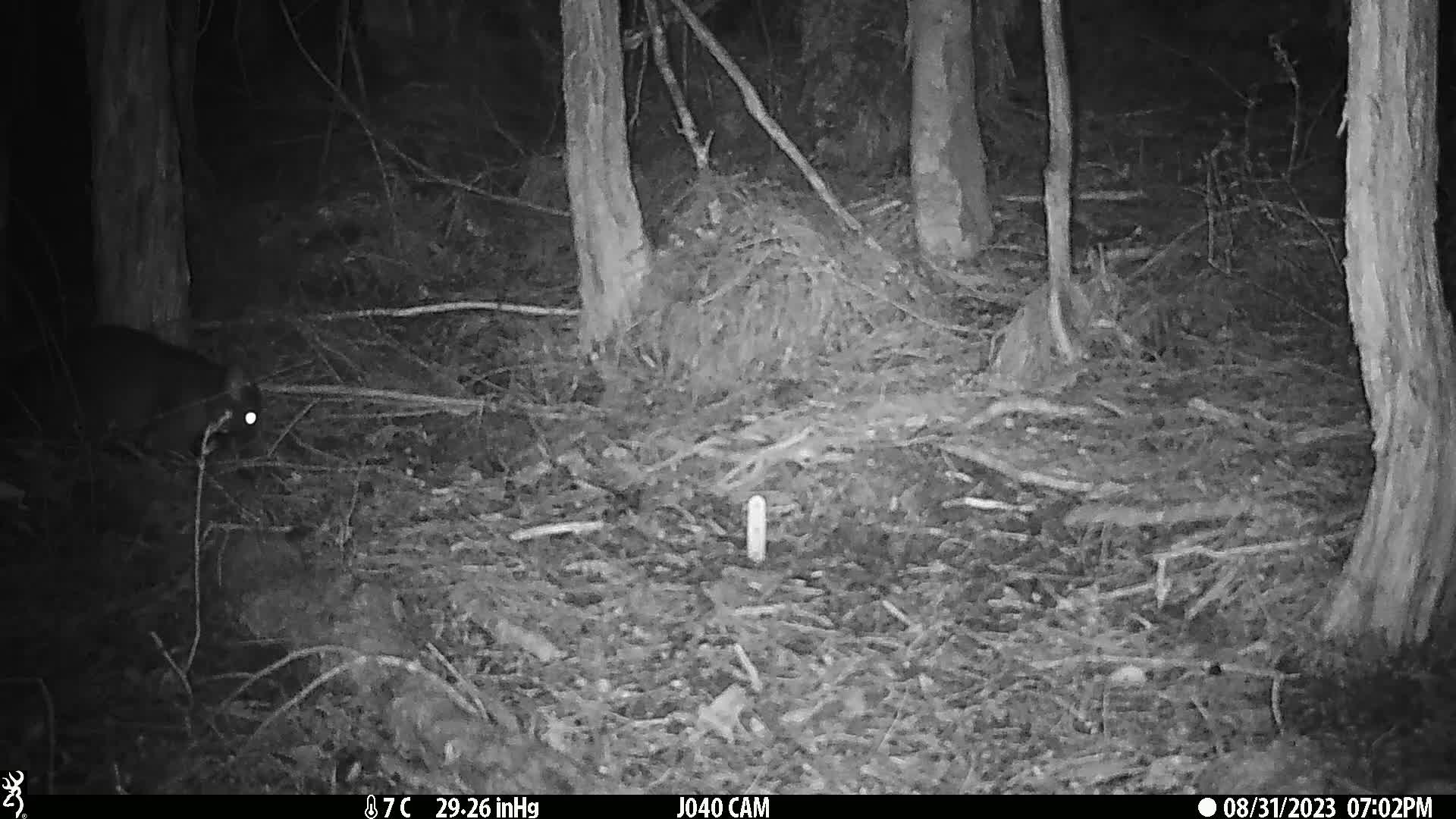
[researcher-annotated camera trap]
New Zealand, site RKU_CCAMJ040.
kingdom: Animalia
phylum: Chordata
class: Mammalia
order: Diprotodontia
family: Phalangeridae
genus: Trichosurus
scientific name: Trichosurus vulpecula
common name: common brushtail possum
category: possum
Possum (common brushtail possum) (Trichosurus vulpecula).